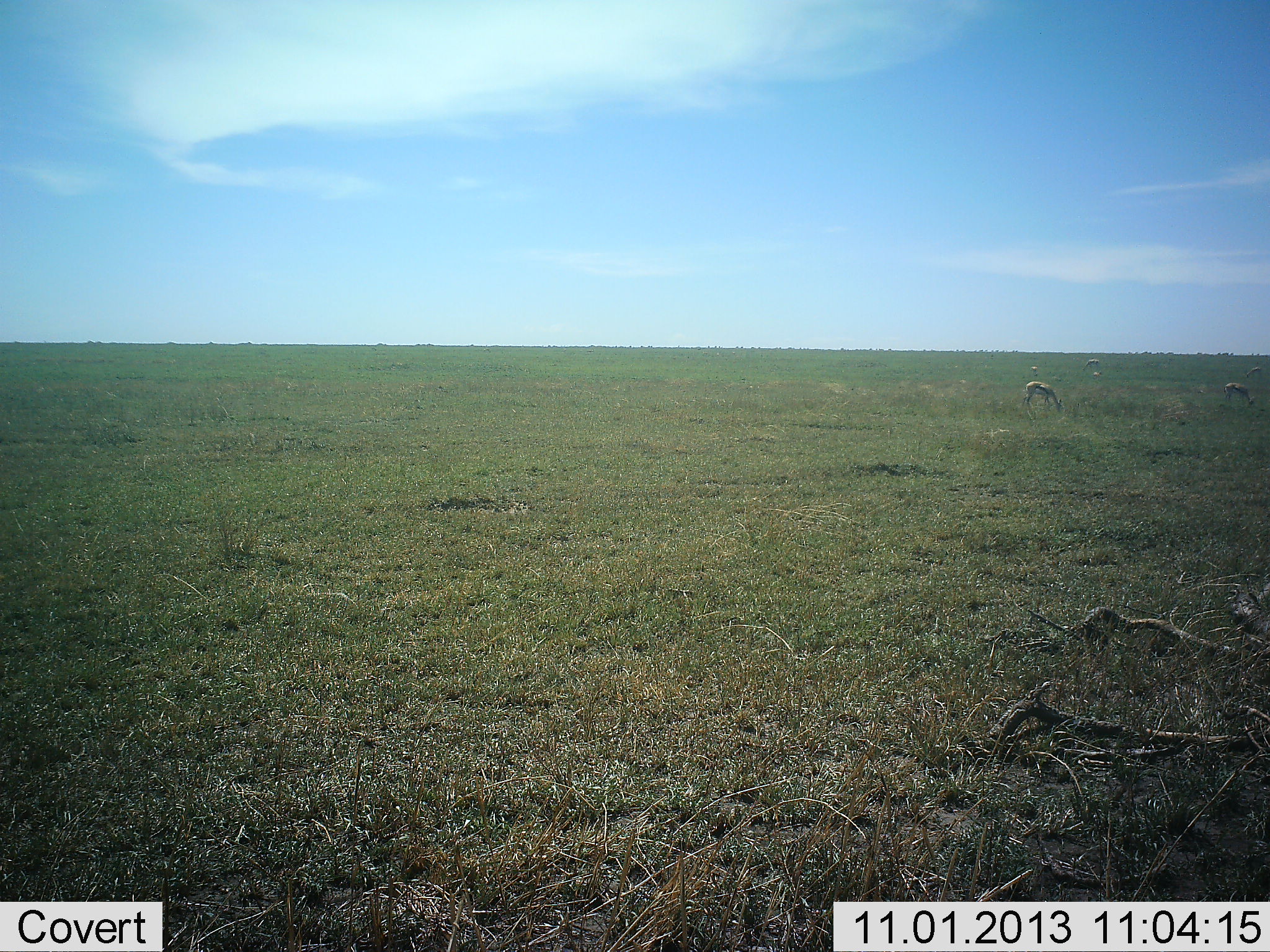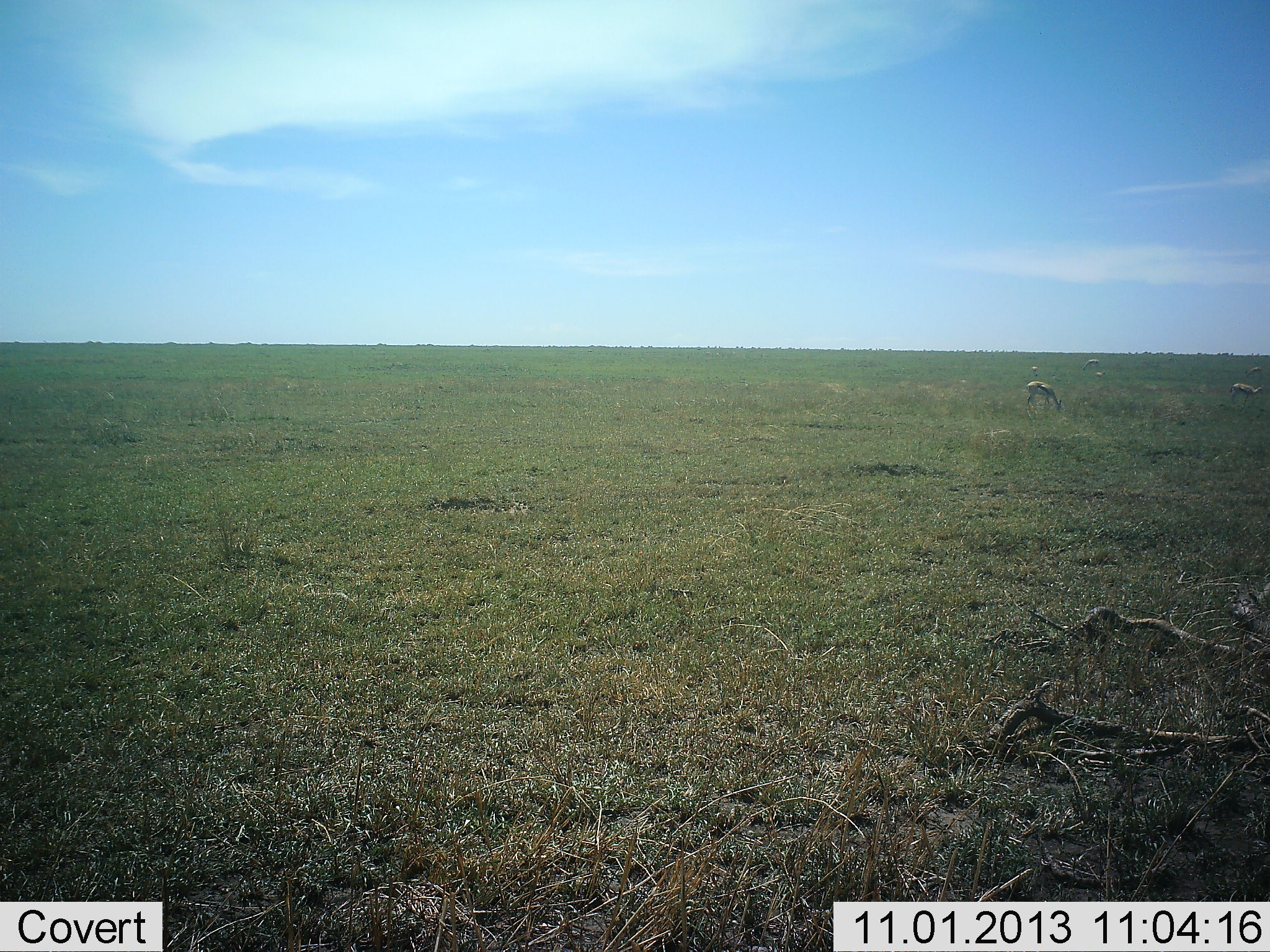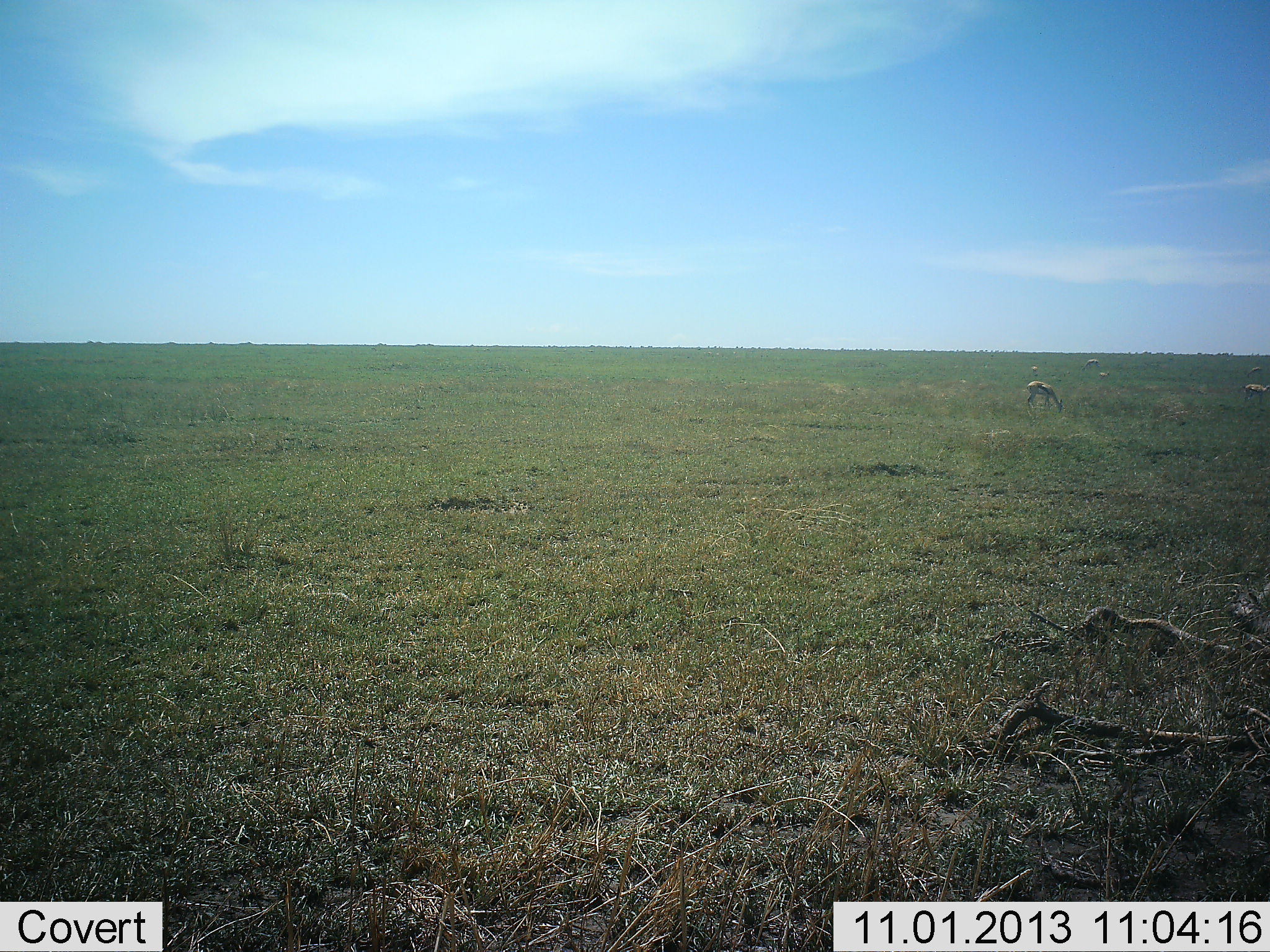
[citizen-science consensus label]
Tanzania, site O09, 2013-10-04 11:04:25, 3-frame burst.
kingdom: Animalia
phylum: Chordata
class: Mammalia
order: Artiodactyla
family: Bovidae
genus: Eudorcas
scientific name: Eudorcas thomsonii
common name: thomson's gazelle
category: gazellethomsons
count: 5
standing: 50%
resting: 0%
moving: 40%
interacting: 0%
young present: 10%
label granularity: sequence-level